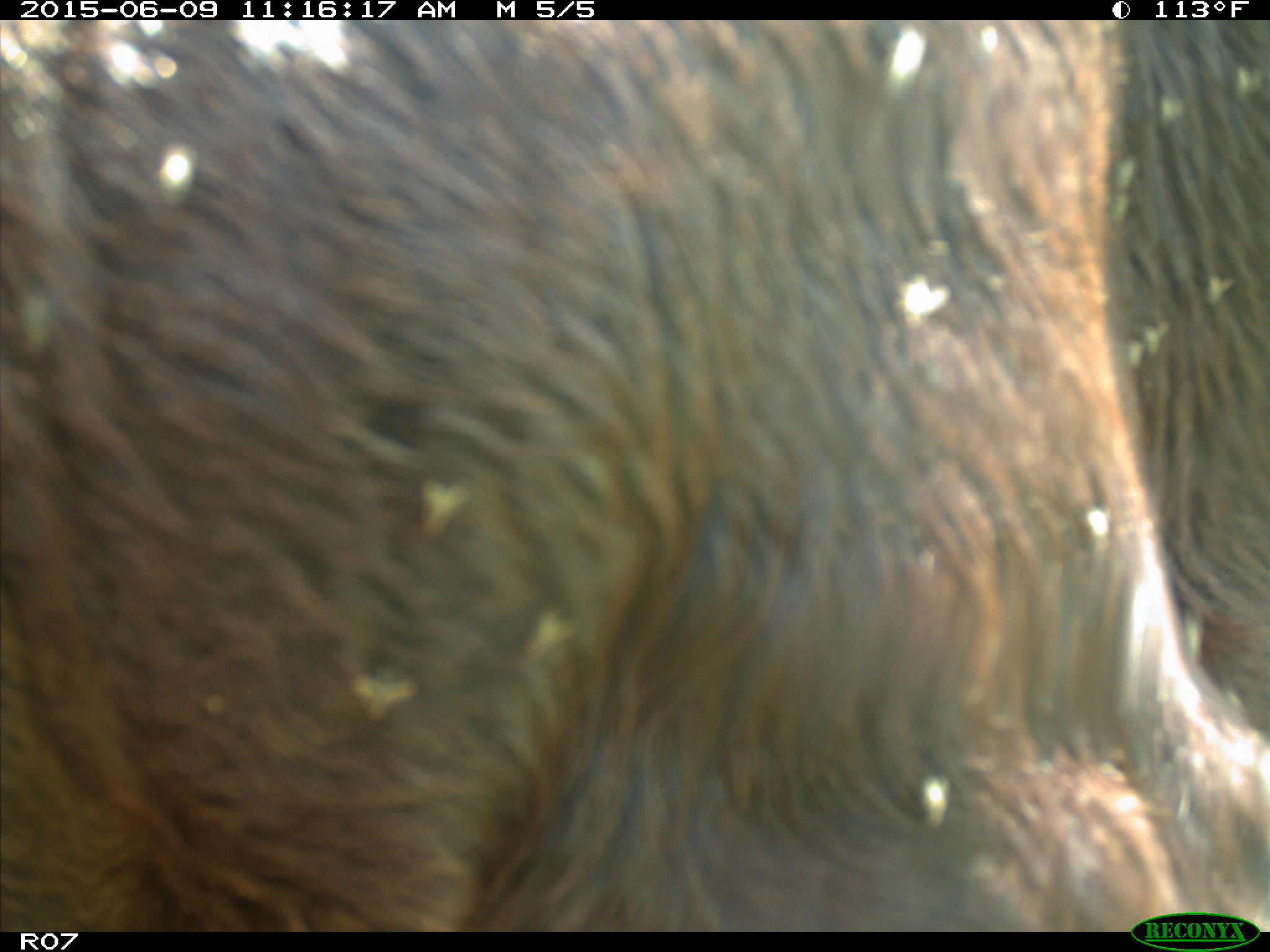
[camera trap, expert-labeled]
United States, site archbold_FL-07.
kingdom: Animalia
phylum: Chordata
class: Mammalia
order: Artiodactyla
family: Bovidae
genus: Bos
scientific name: Bos taurus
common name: domestic cow